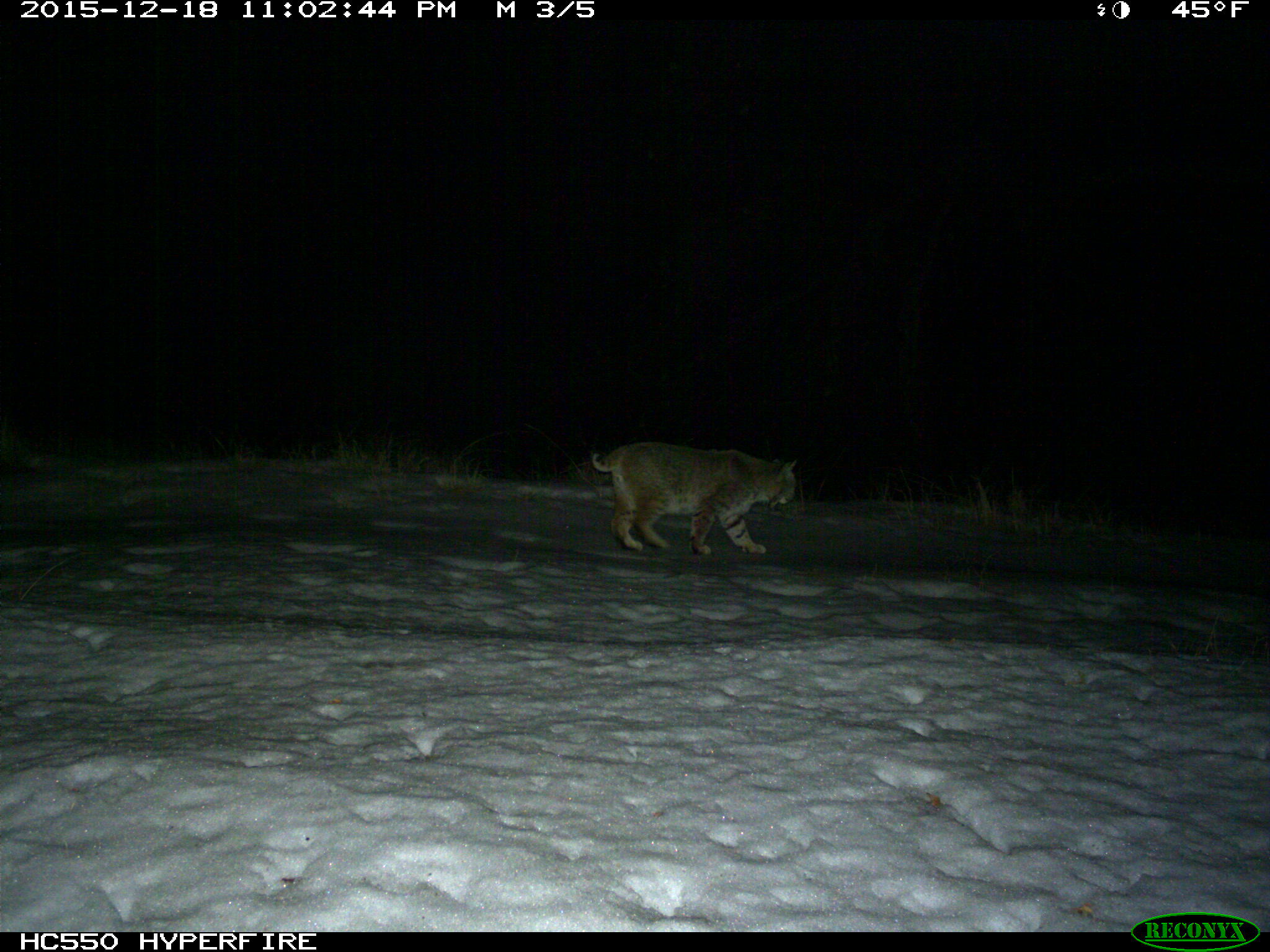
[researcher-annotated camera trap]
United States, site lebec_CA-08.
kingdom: Animalia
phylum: Chordata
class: Mammalia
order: Carnivora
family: Felidae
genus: Lynx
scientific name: Lynx rufus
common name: bobcat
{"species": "Lynx rufus (bobcat)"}